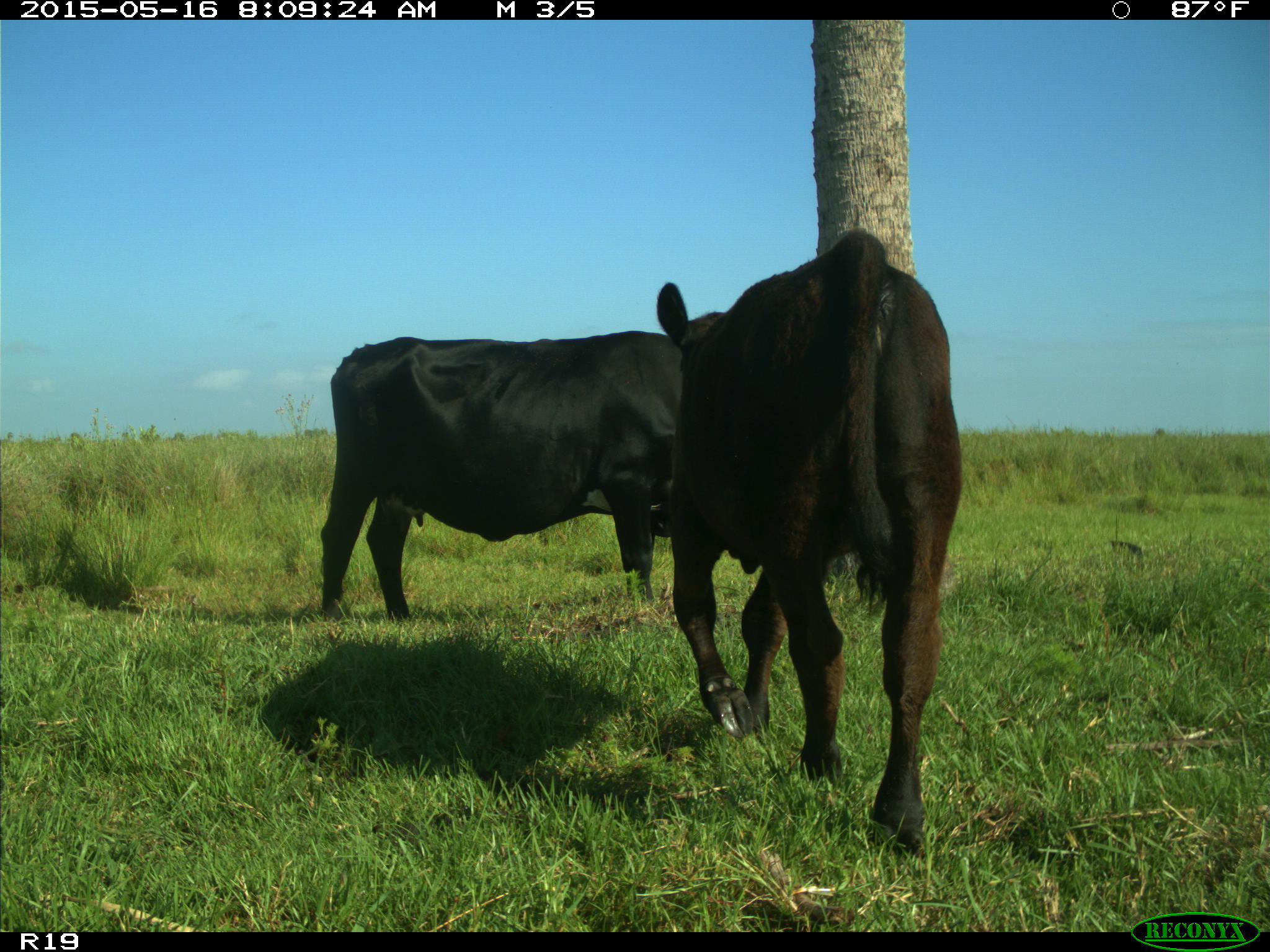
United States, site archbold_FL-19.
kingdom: Animalia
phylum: Chordata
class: Mammalia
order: Artiodactyla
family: Bovidae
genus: Bos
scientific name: Bos taurus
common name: domestic cow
Bos taurus (domestic cow).